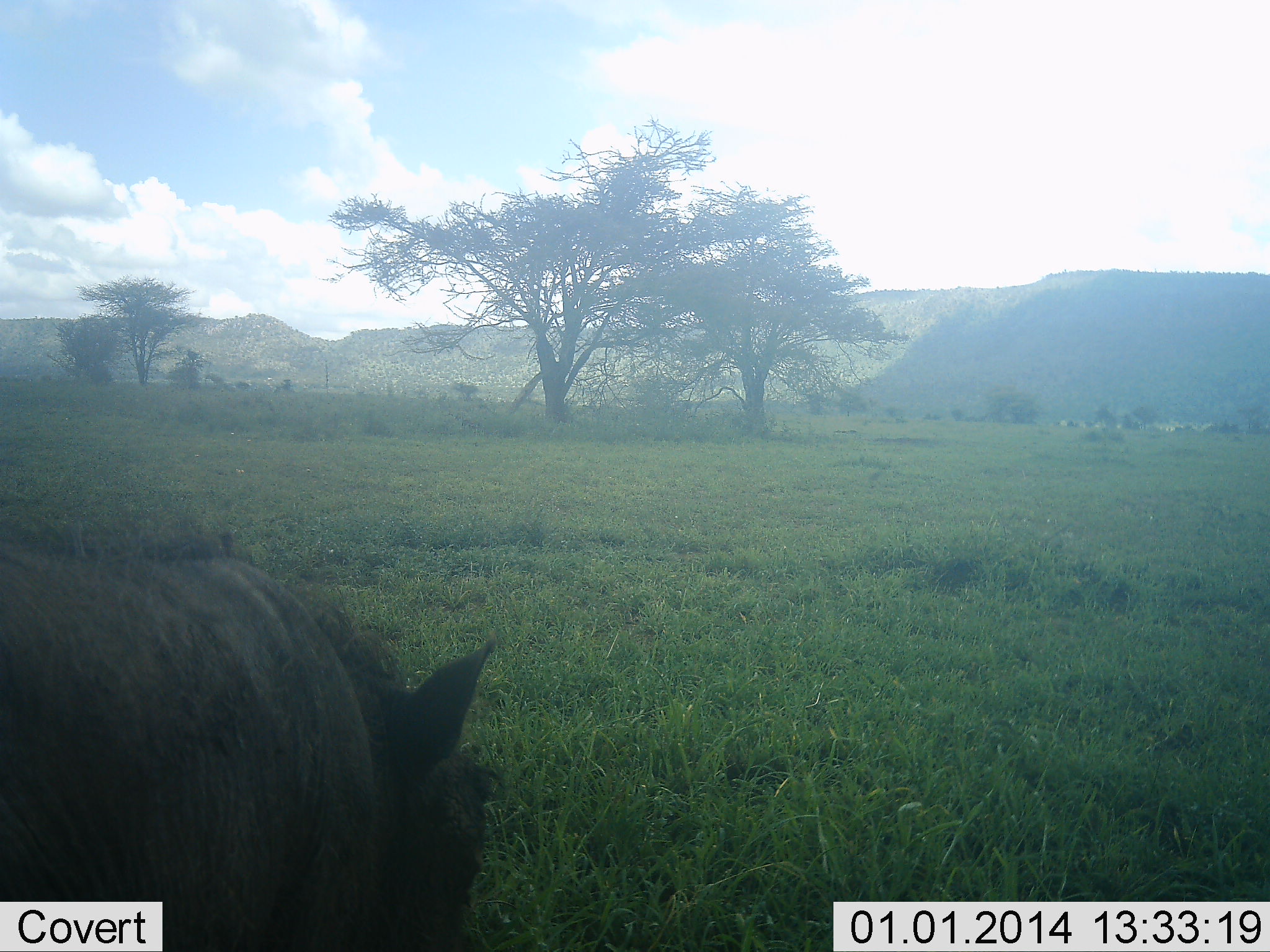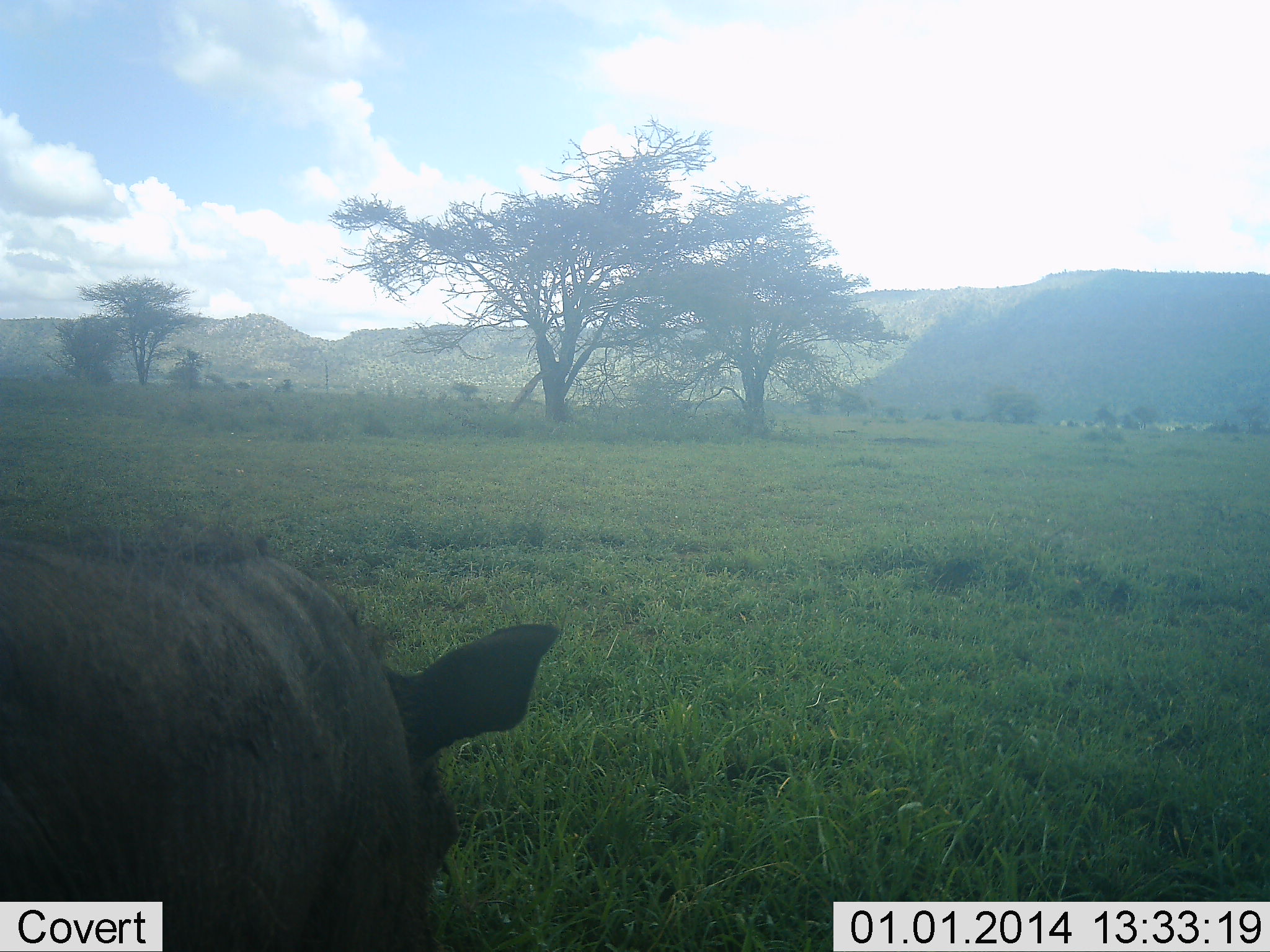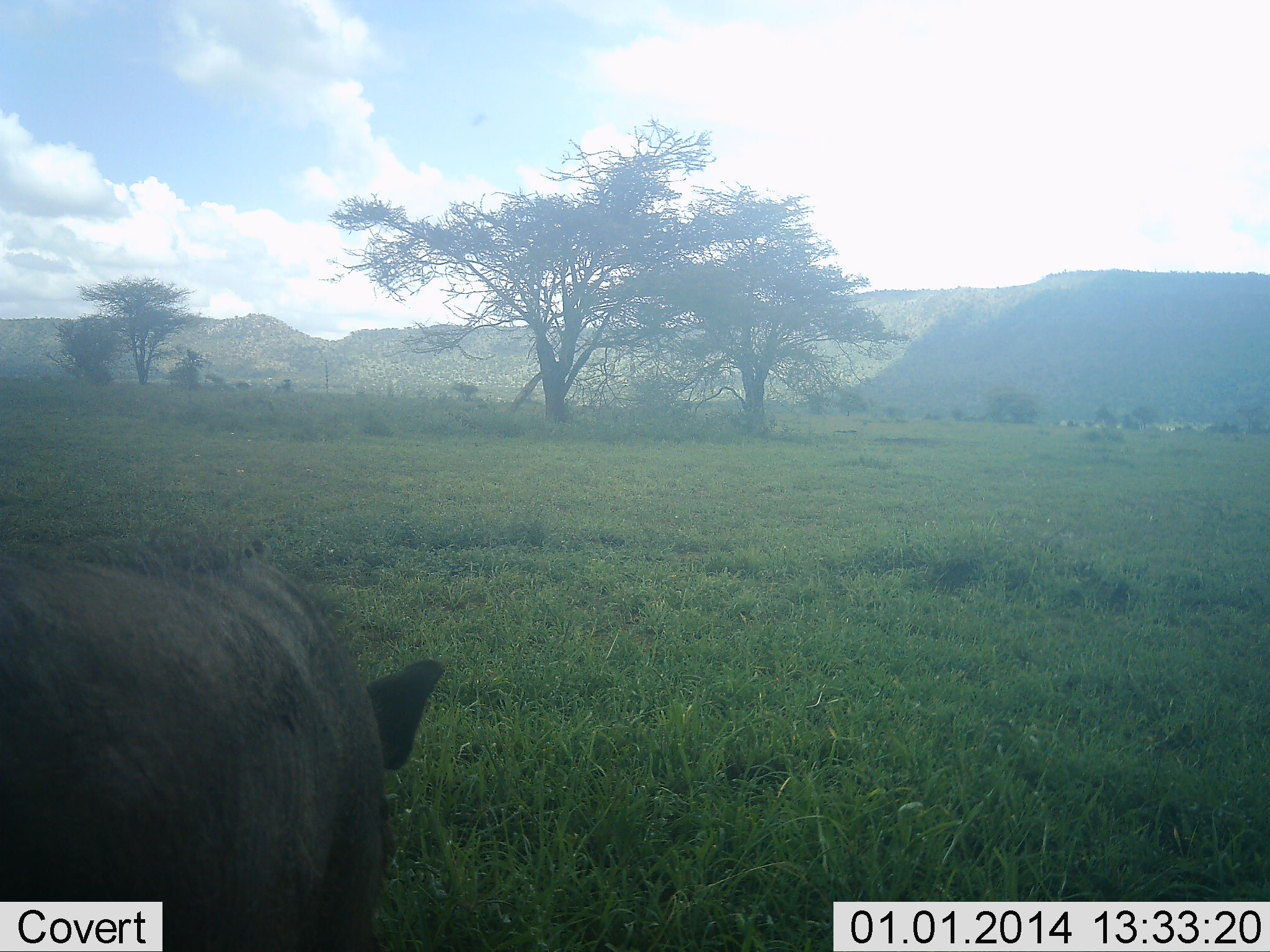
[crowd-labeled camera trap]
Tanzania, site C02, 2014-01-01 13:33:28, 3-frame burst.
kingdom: Animalia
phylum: Chordata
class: Mammalia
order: Artiodactyla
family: Suidae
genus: Phacochoerus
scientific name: Phacochoerus africanus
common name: warthog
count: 1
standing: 90%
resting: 0%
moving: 0%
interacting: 0%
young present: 0%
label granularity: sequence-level